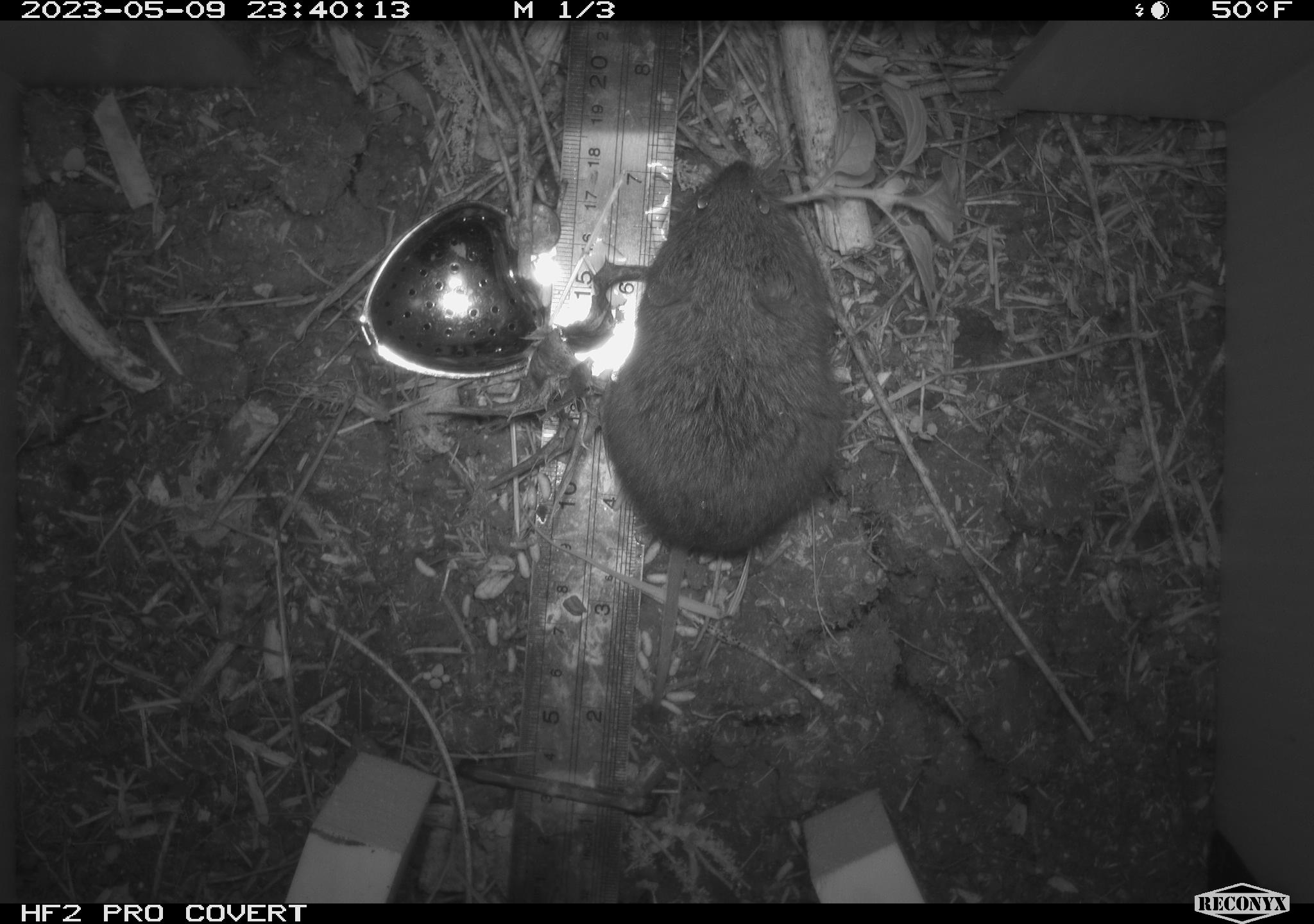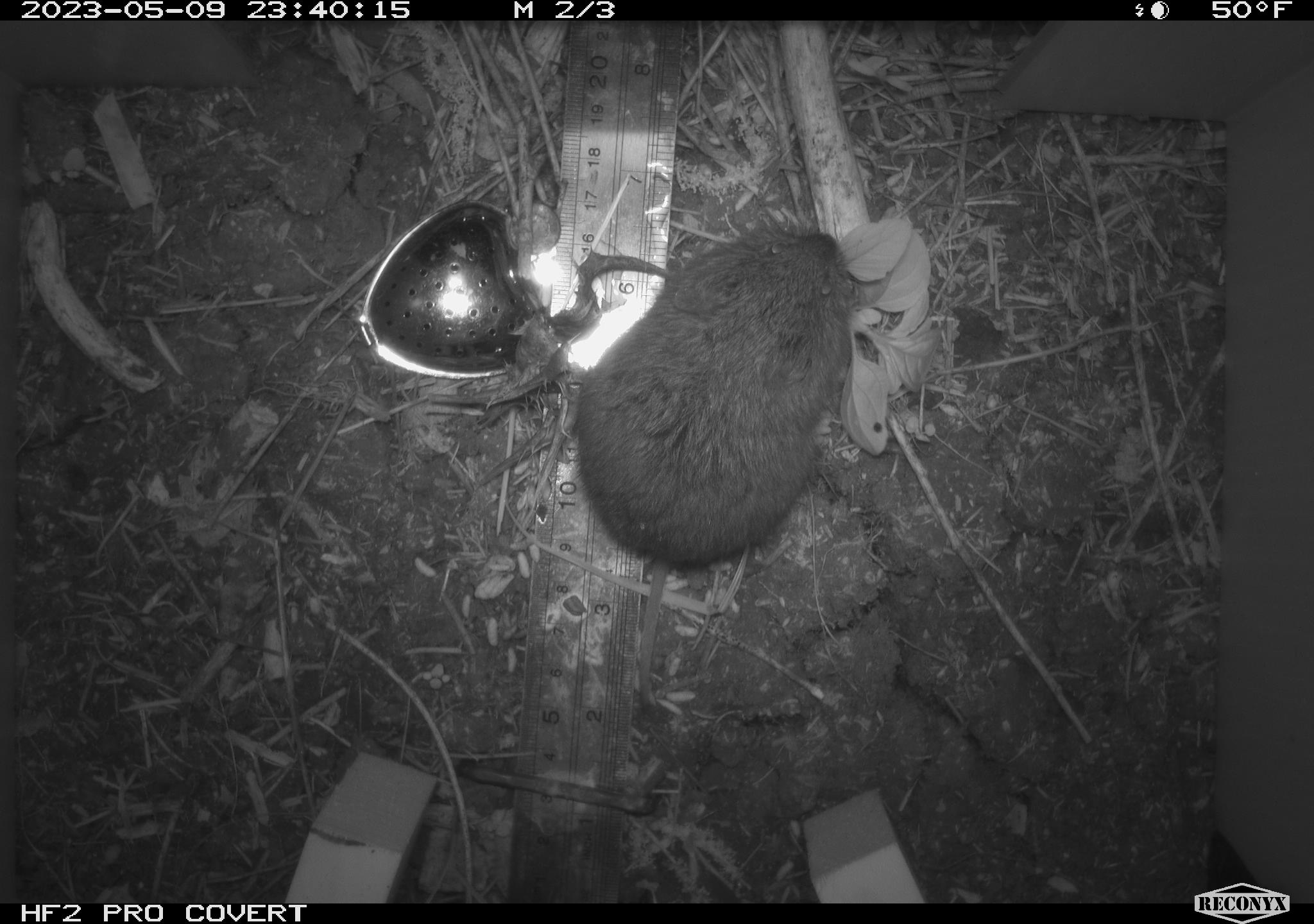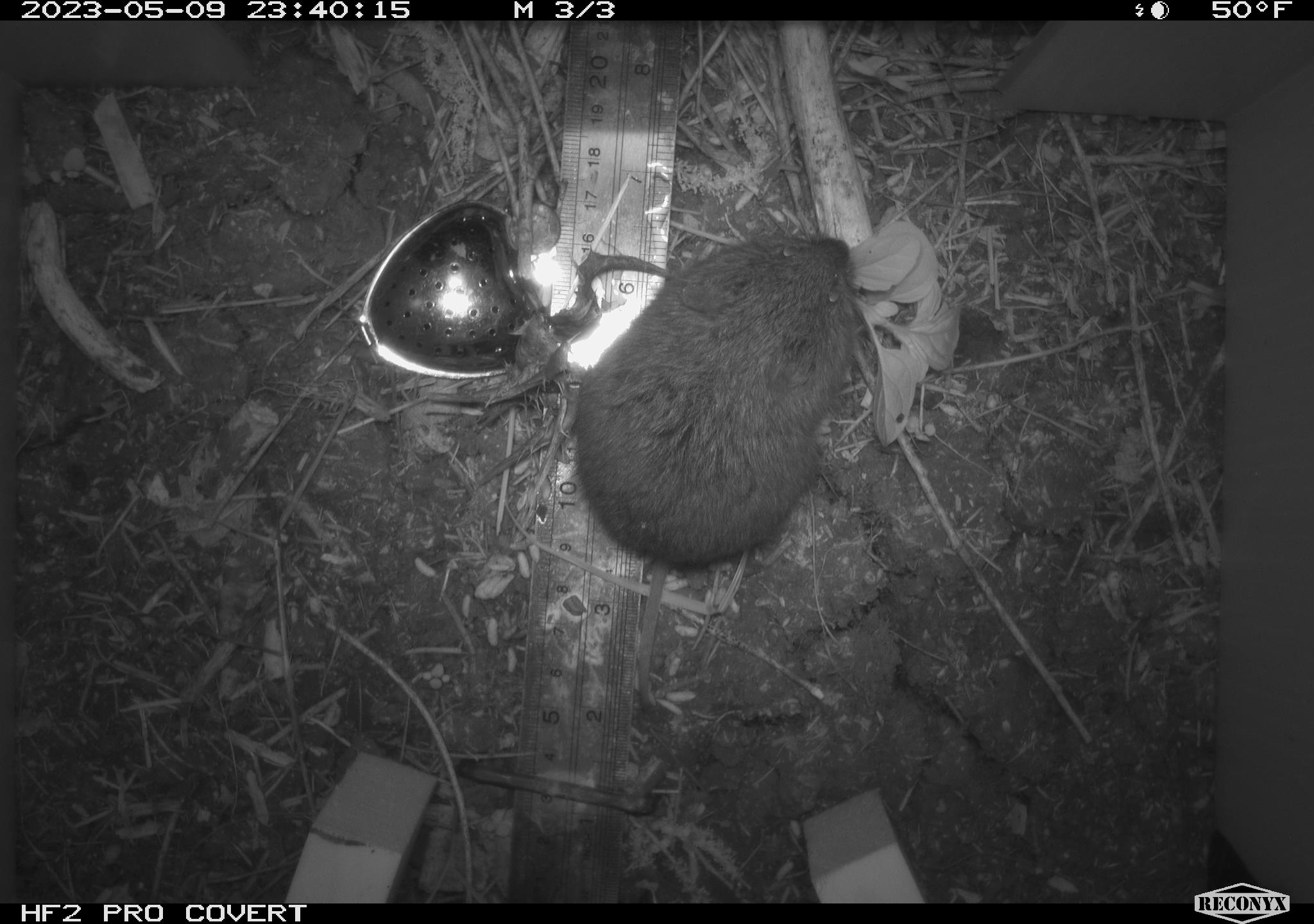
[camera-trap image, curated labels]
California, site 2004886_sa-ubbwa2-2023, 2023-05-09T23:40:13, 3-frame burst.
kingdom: Animalia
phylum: Chordata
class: Mammalia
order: Rodentia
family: Cricetidae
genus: Microtus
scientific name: Microtus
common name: meadow vole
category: microtus species